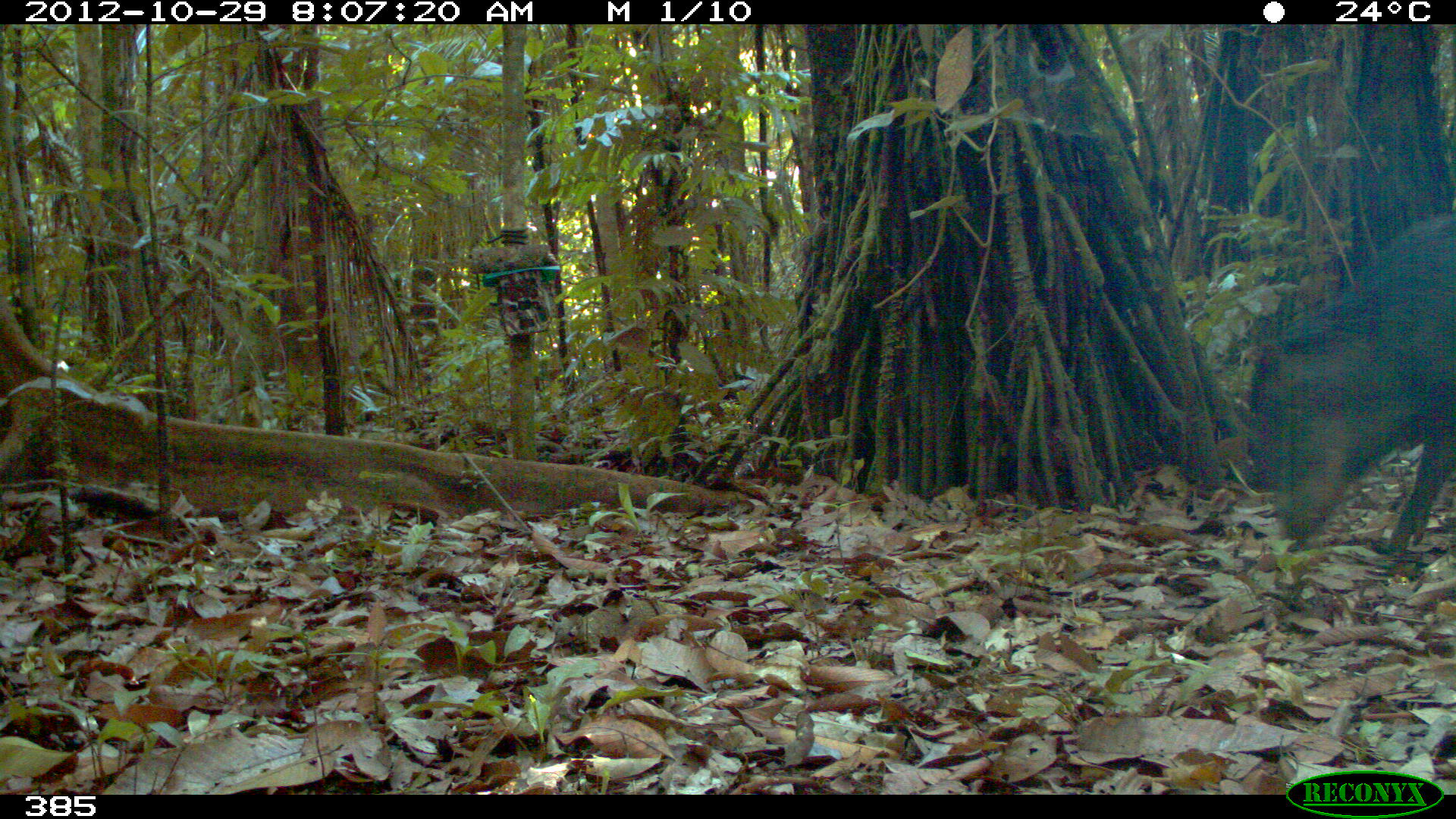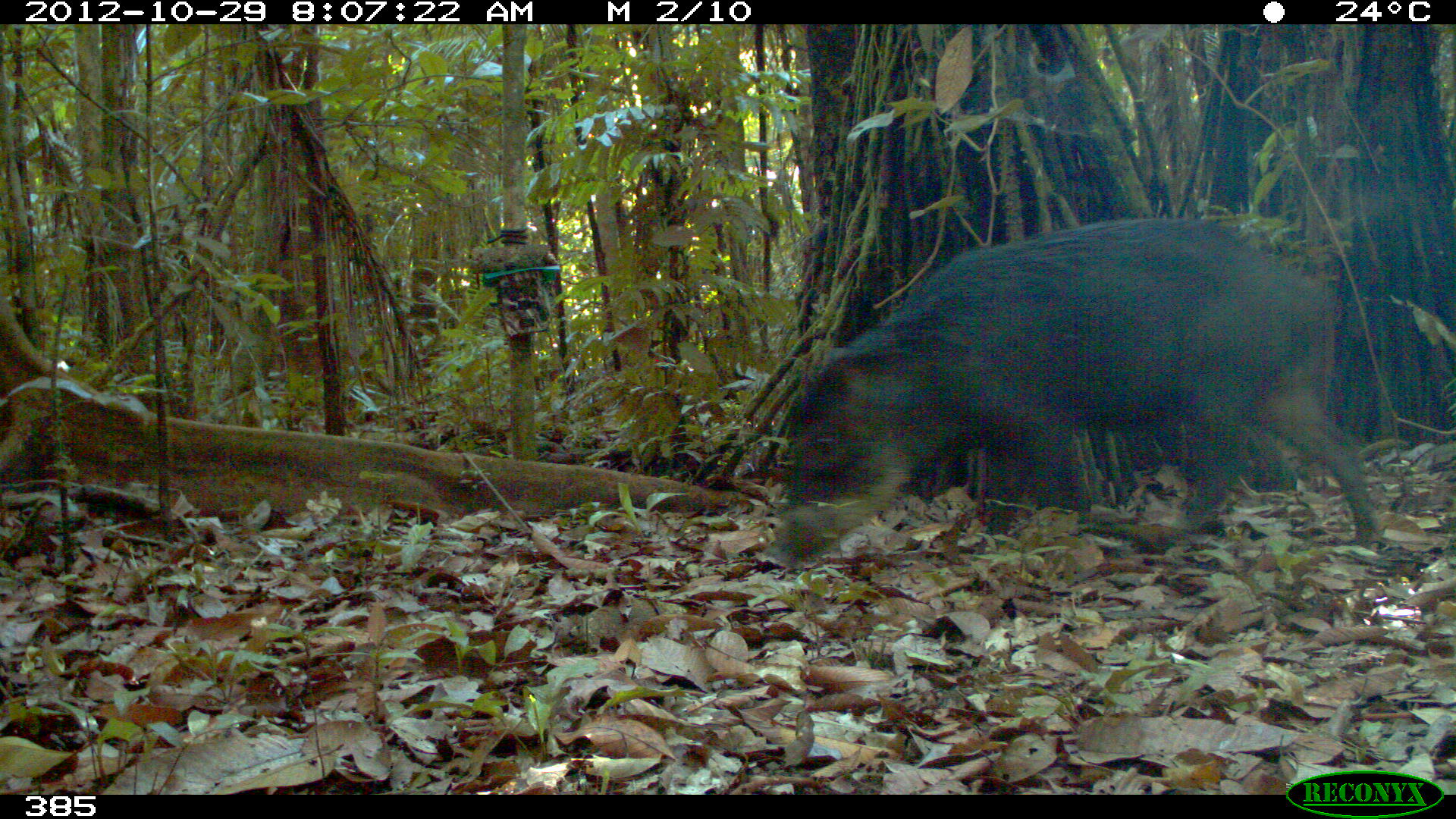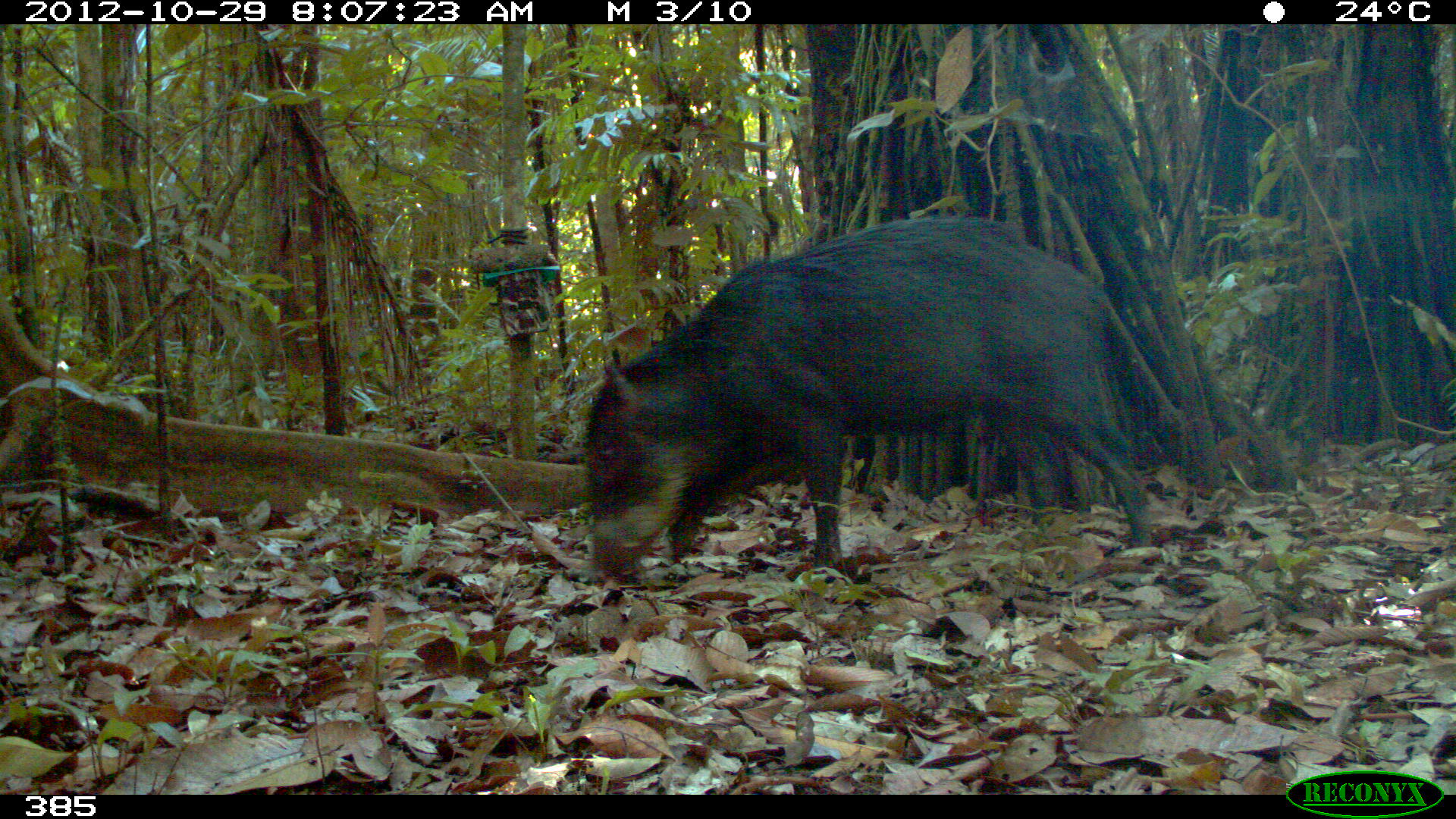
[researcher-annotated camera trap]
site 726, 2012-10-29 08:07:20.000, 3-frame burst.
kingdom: Animalia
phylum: Chordata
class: Mammalia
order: Artiodactyla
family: Tayassuidae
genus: Tayassu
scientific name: Tayassu pecari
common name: white-lipped peccary